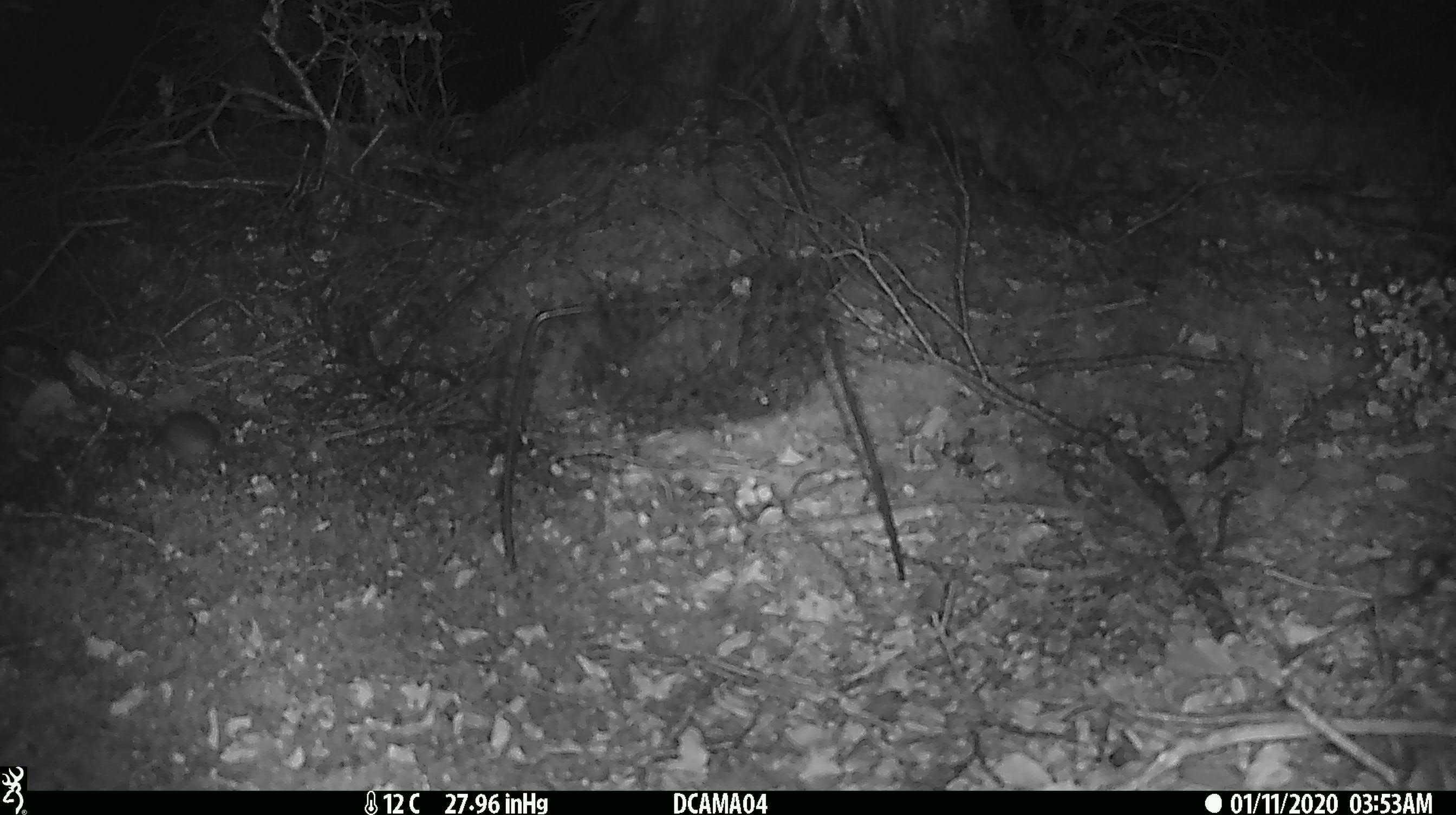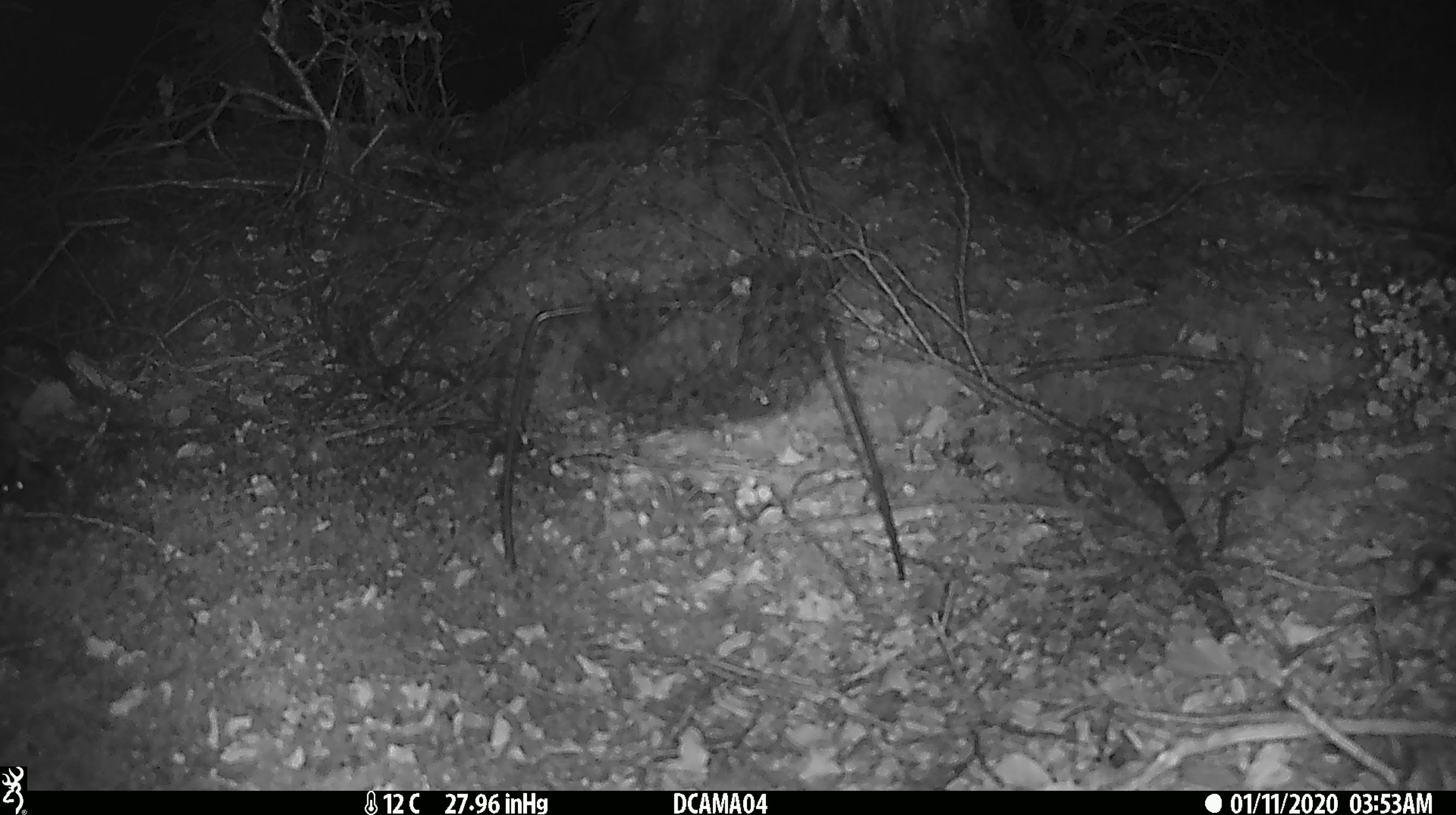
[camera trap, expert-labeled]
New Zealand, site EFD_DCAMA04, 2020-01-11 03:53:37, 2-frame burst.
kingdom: Animalia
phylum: Chordata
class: Mammalia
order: Rodentia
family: Muridae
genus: Mus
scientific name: Mus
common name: mouse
Mouse (Mus).